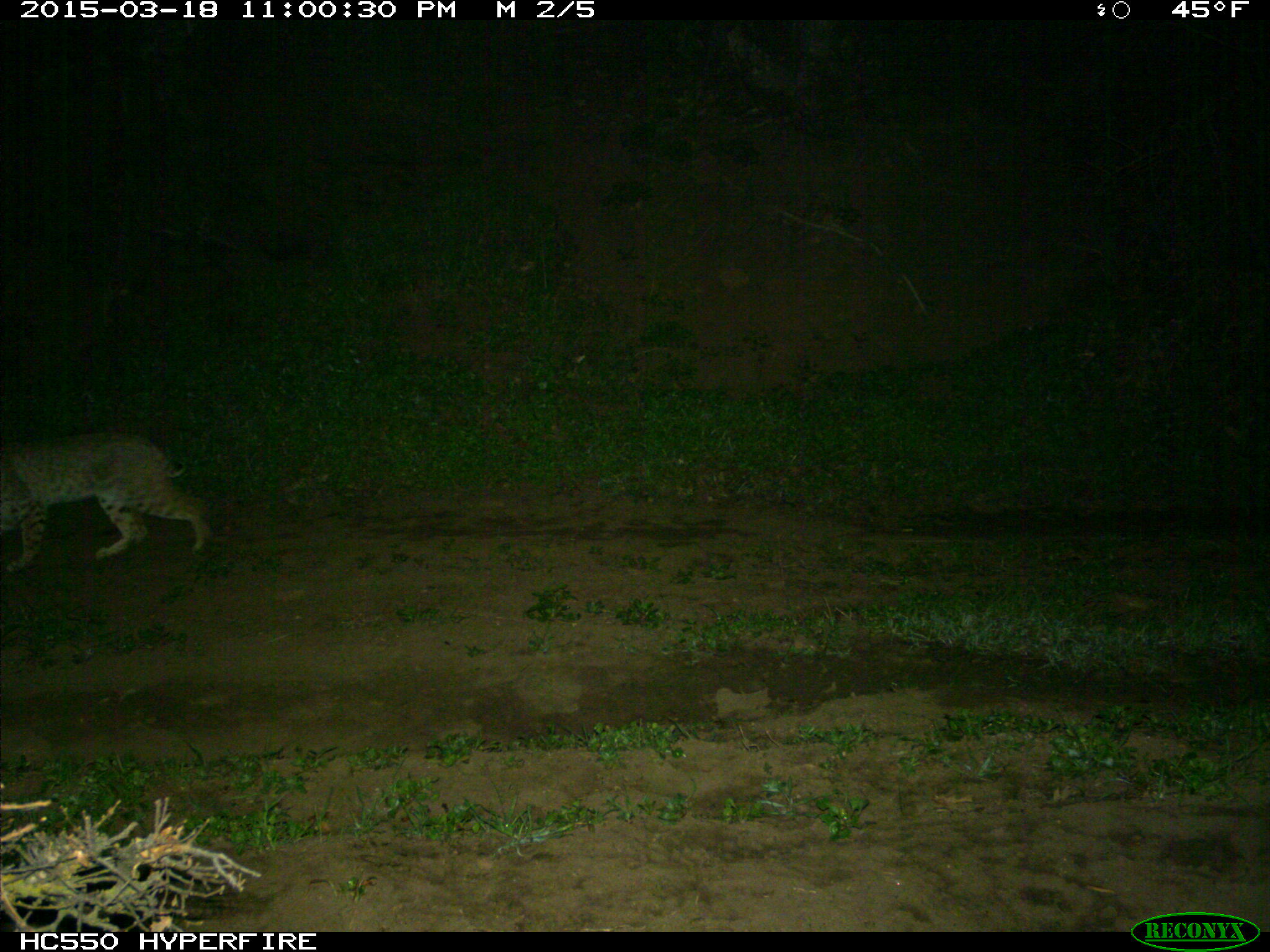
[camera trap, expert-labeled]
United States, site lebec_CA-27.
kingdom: Animalia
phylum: Chordata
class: Mammalia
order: Carnivora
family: Felidae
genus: Lynx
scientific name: Lynx rufus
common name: bobcat